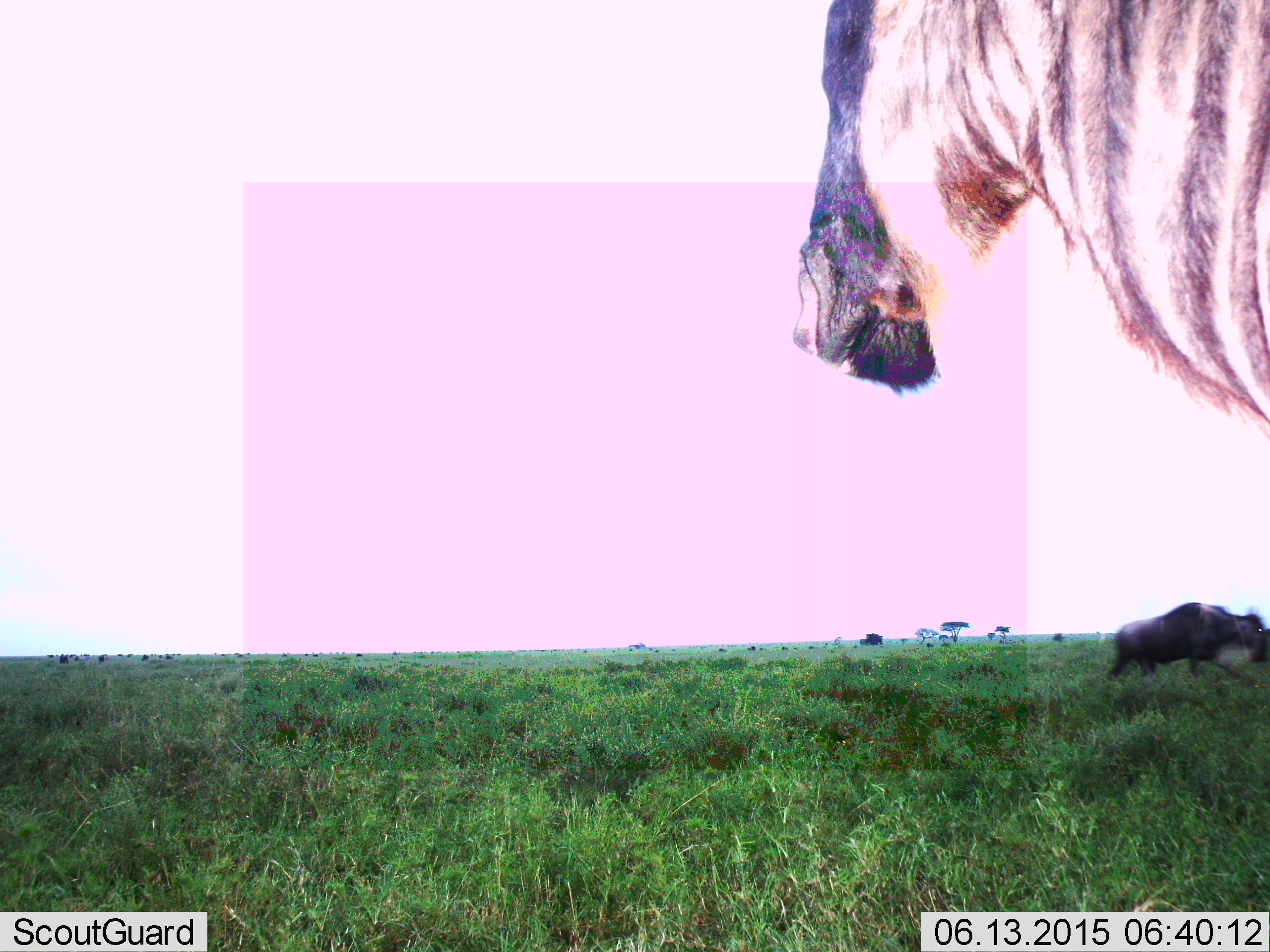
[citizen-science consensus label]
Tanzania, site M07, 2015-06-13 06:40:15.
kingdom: Animalia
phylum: Chordata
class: Mammalia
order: Artiodactyla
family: Bovidae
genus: Connochaetes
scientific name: Connochaetes taurinus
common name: blue wildebeest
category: wildebeest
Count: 3.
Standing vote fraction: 90%.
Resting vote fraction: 0%.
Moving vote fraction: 50%.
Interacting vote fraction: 0%.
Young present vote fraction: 0%.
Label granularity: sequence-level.